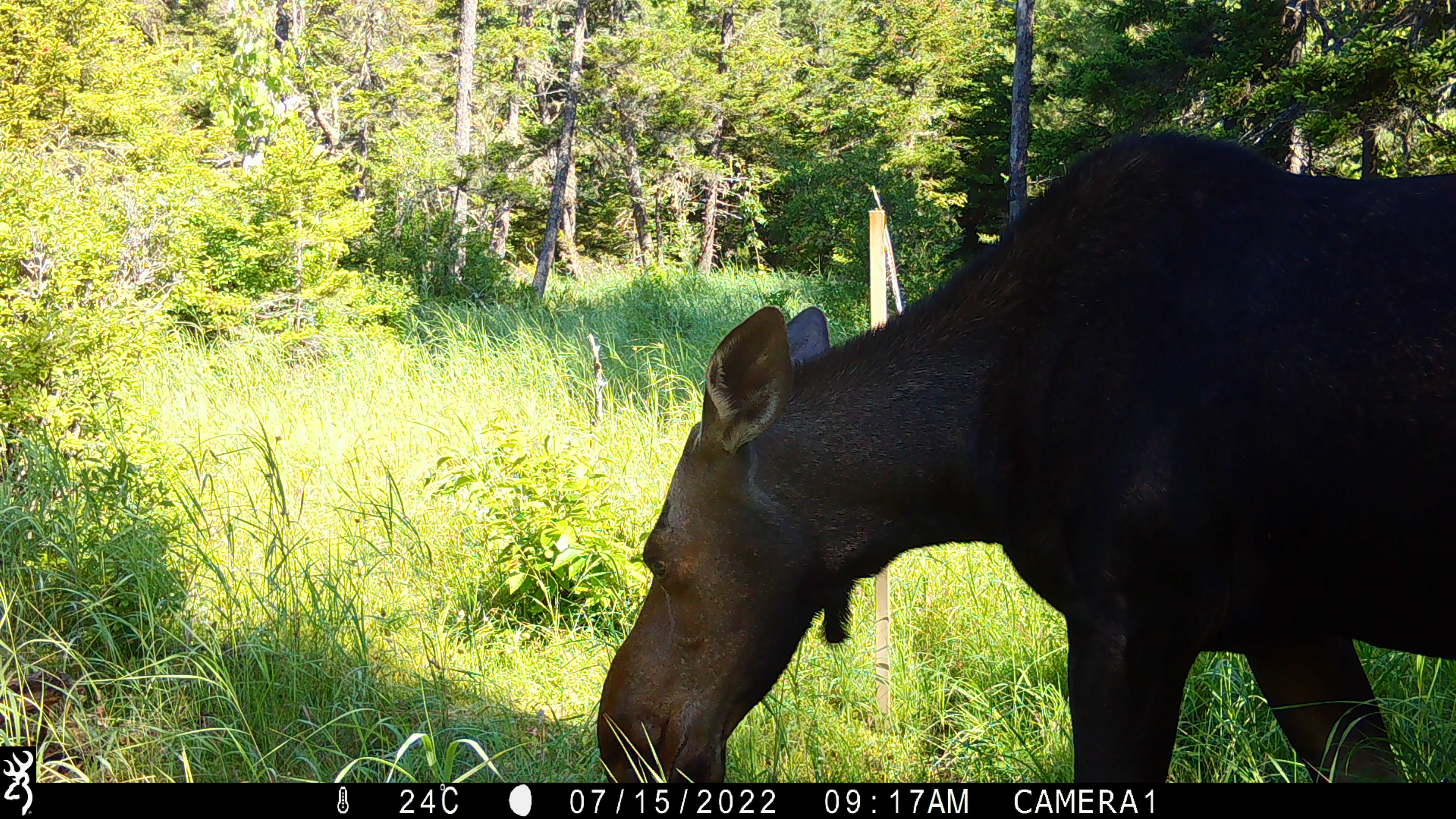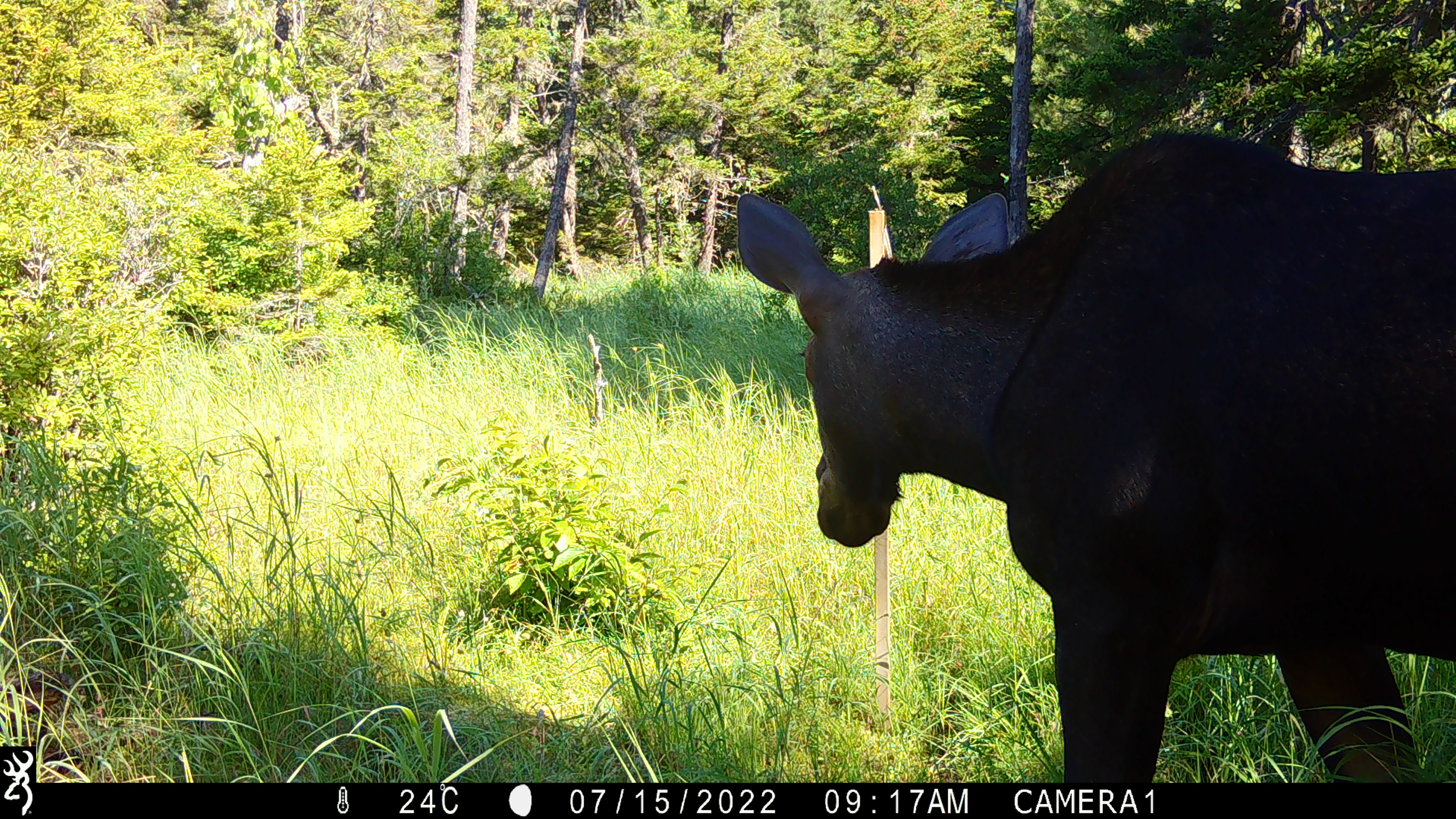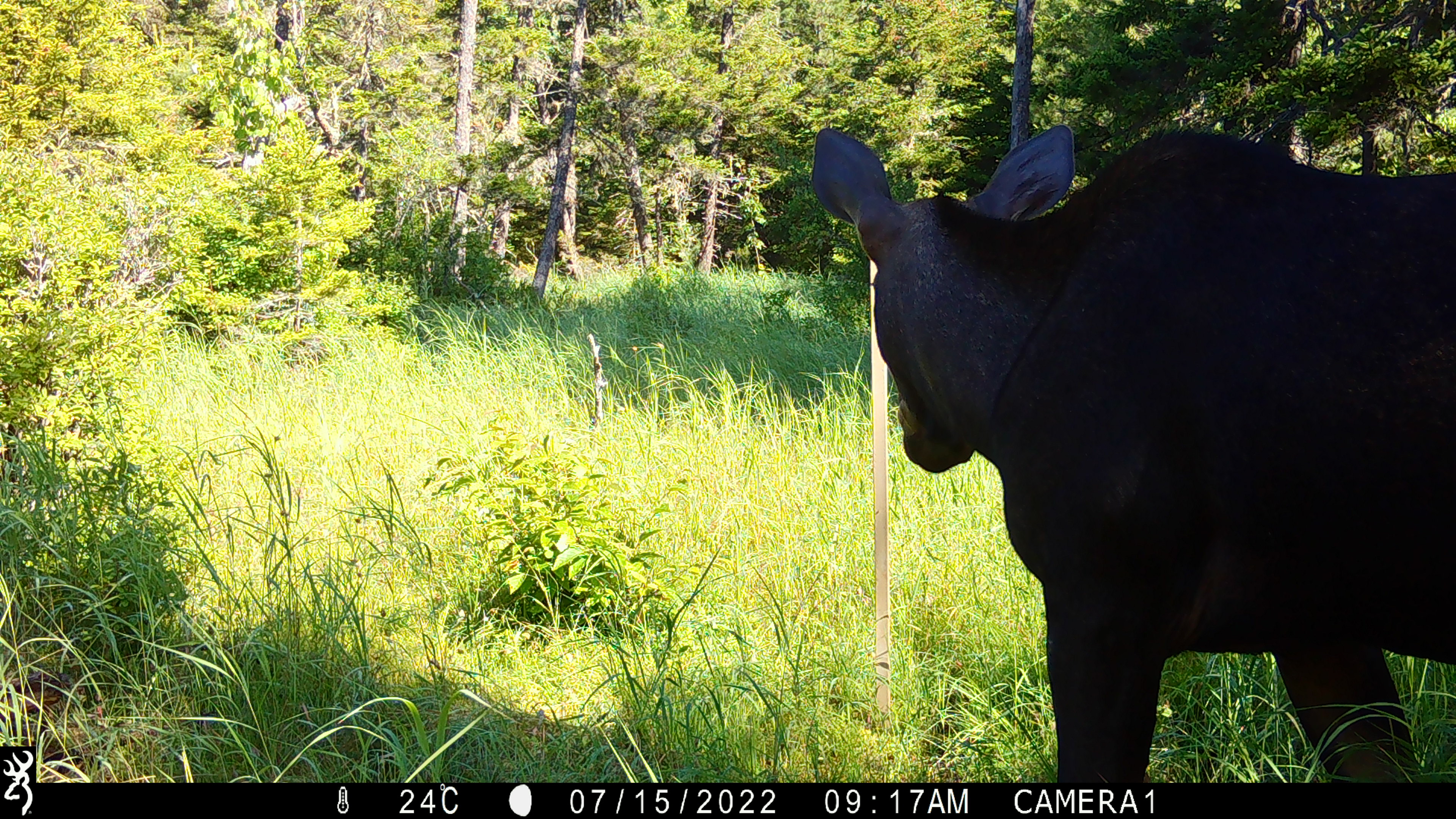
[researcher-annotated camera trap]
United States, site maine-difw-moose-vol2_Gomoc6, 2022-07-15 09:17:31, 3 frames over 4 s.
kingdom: Animalia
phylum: Chordata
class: Mammalia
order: Artiodactyla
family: Cervidae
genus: Alces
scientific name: Alces alces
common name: moose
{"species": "moose (Alces alces)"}